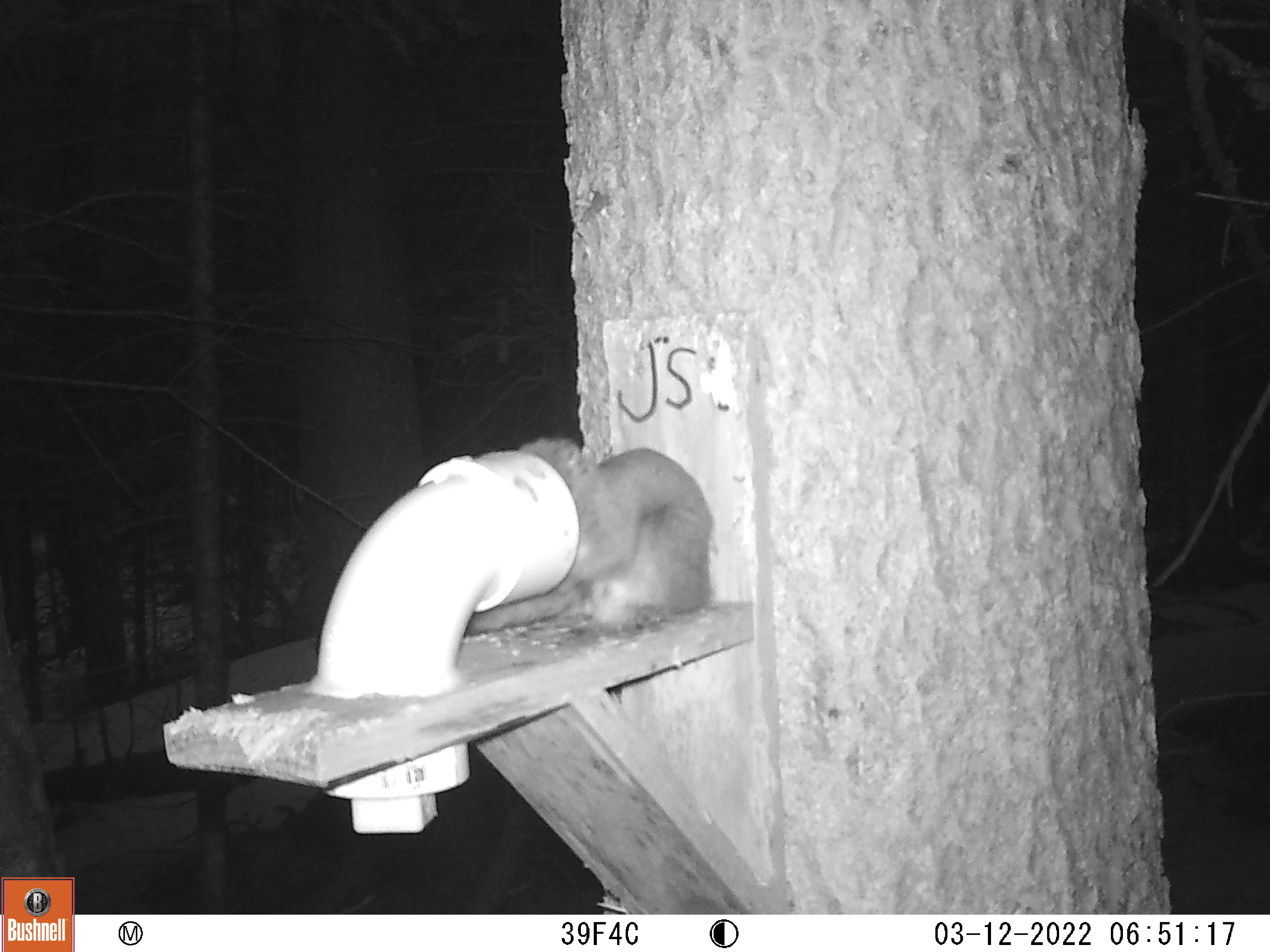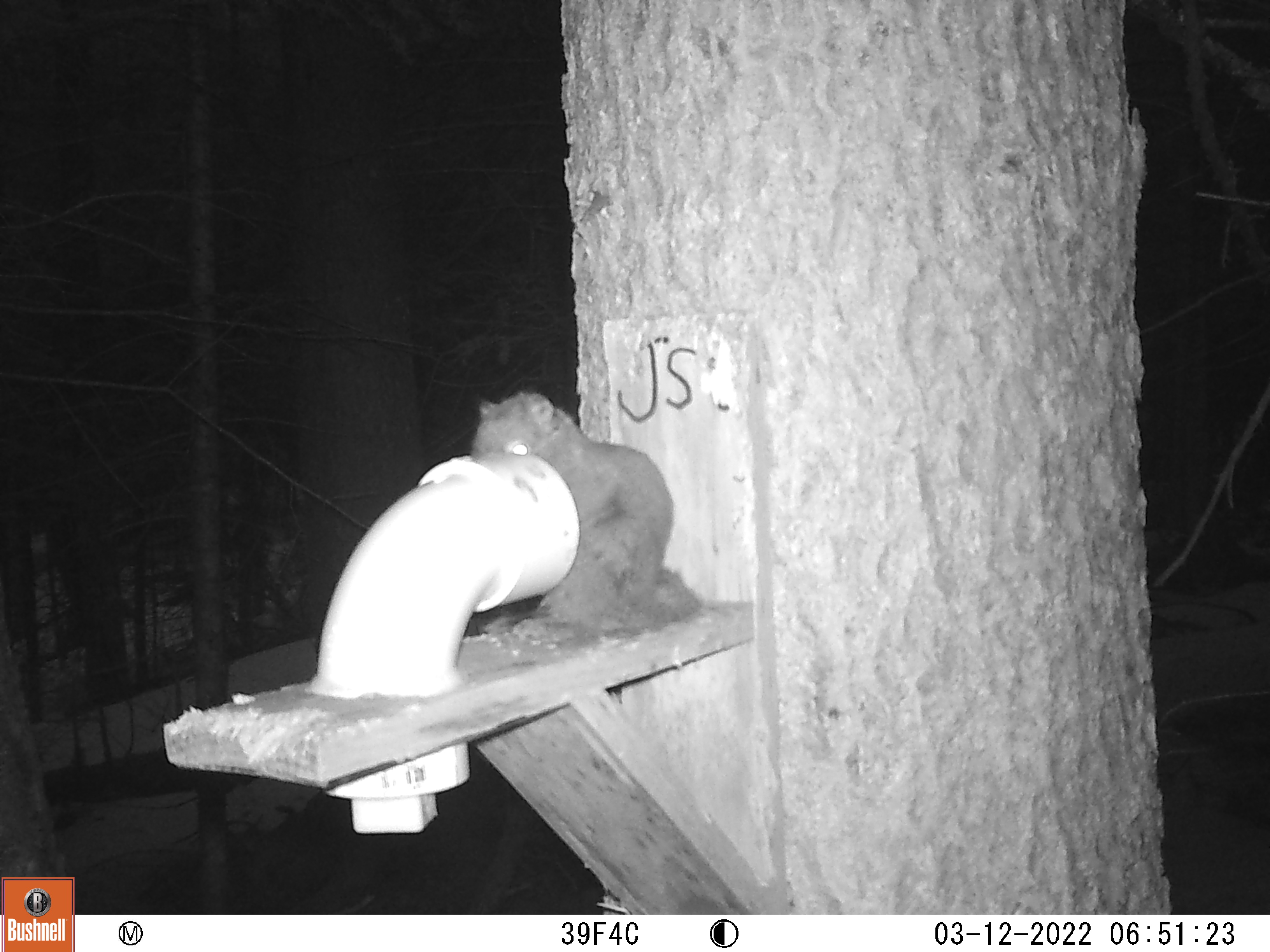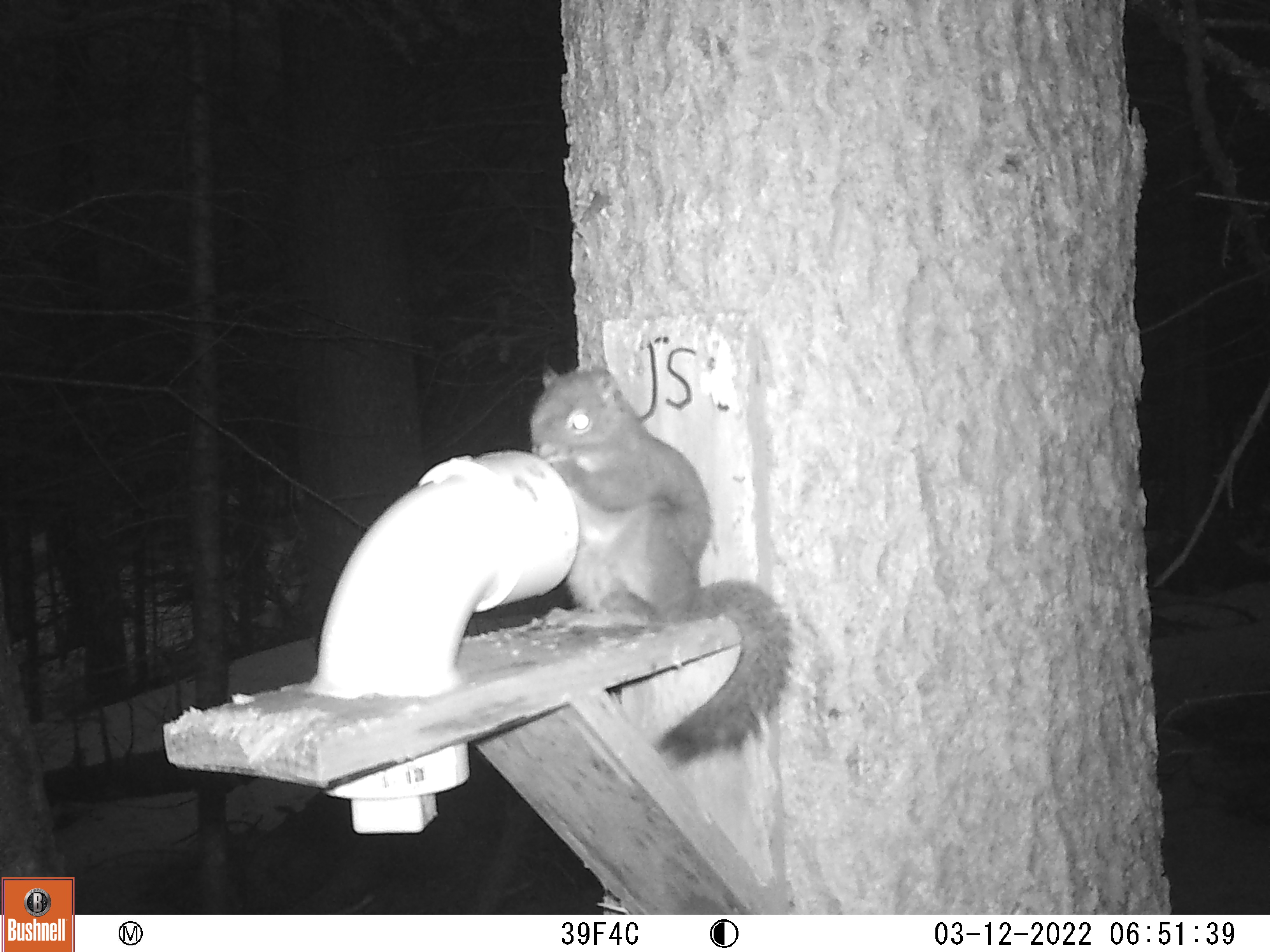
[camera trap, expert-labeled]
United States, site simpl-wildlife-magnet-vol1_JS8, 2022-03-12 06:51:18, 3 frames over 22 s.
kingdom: Animalia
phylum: Chordata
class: Mammalia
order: Rodentia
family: Sciuridae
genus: Tamiasciurus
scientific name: Tamiasciurus hudsonicus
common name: red squirrel